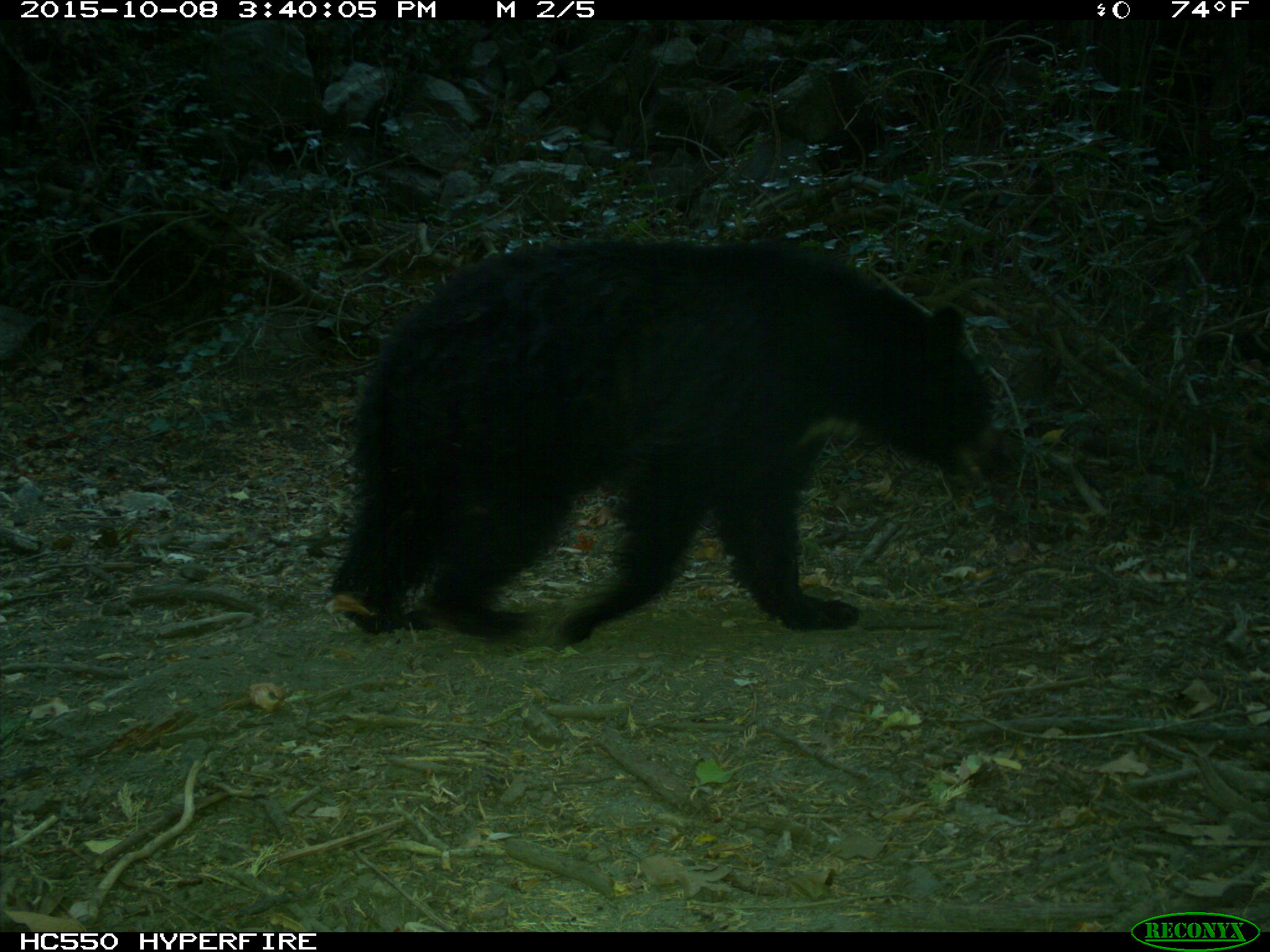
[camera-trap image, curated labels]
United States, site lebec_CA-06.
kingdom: Animalia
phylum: Chordata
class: Mammalia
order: Carnivora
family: Ursidae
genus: Ursus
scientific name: Ursus americanus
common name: american black bear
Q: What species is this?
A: Ursus americanus (american black bear).